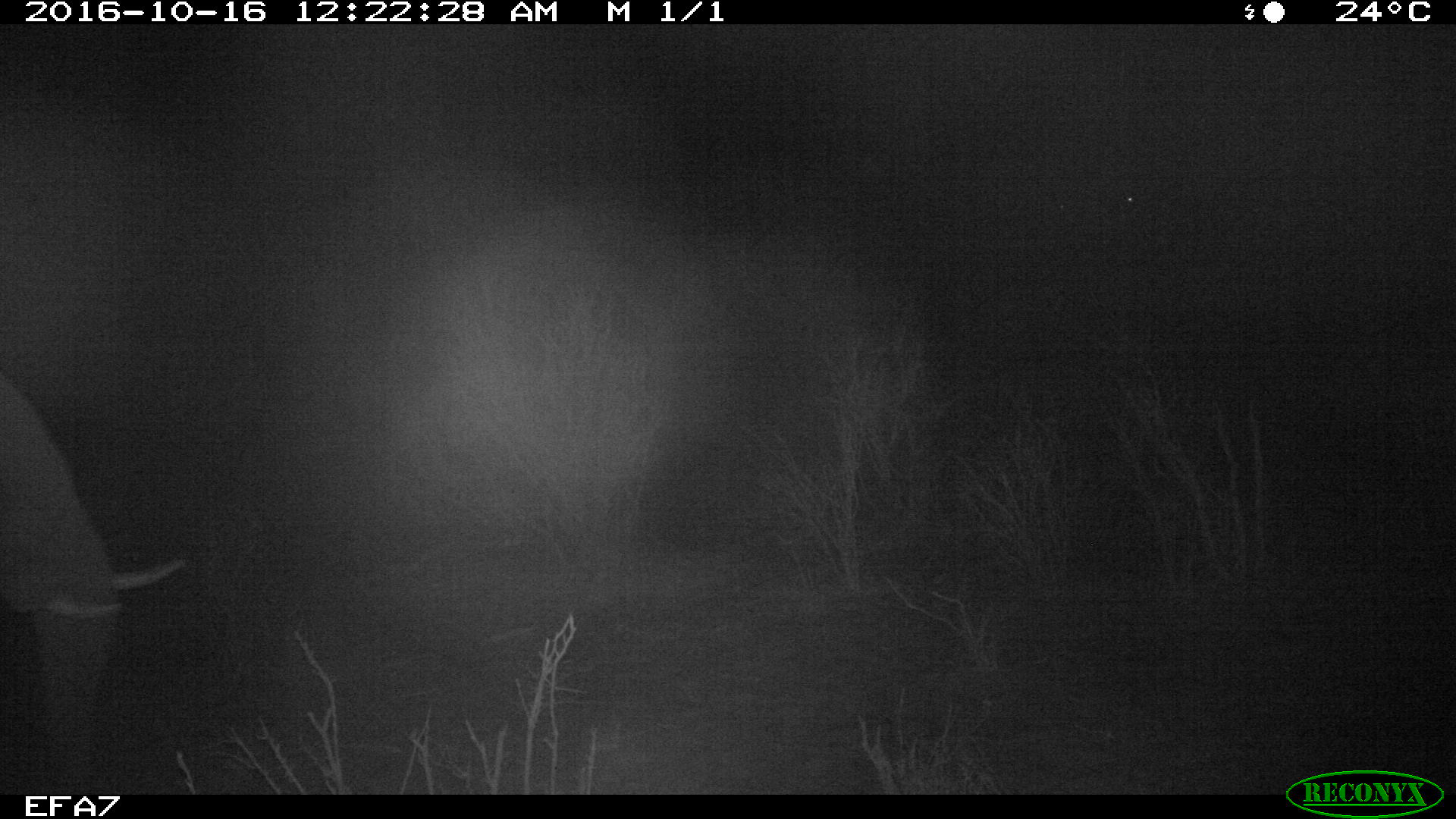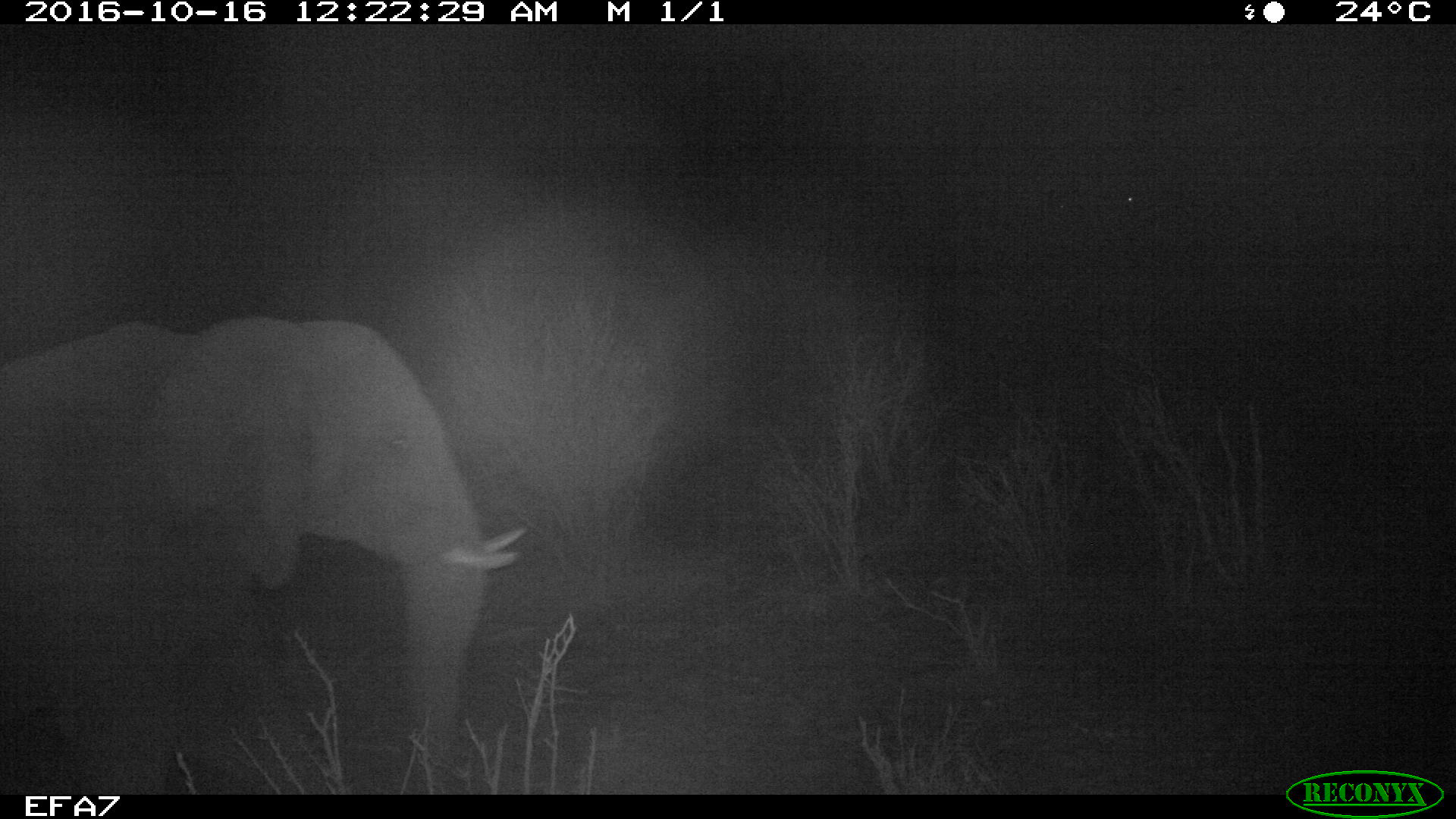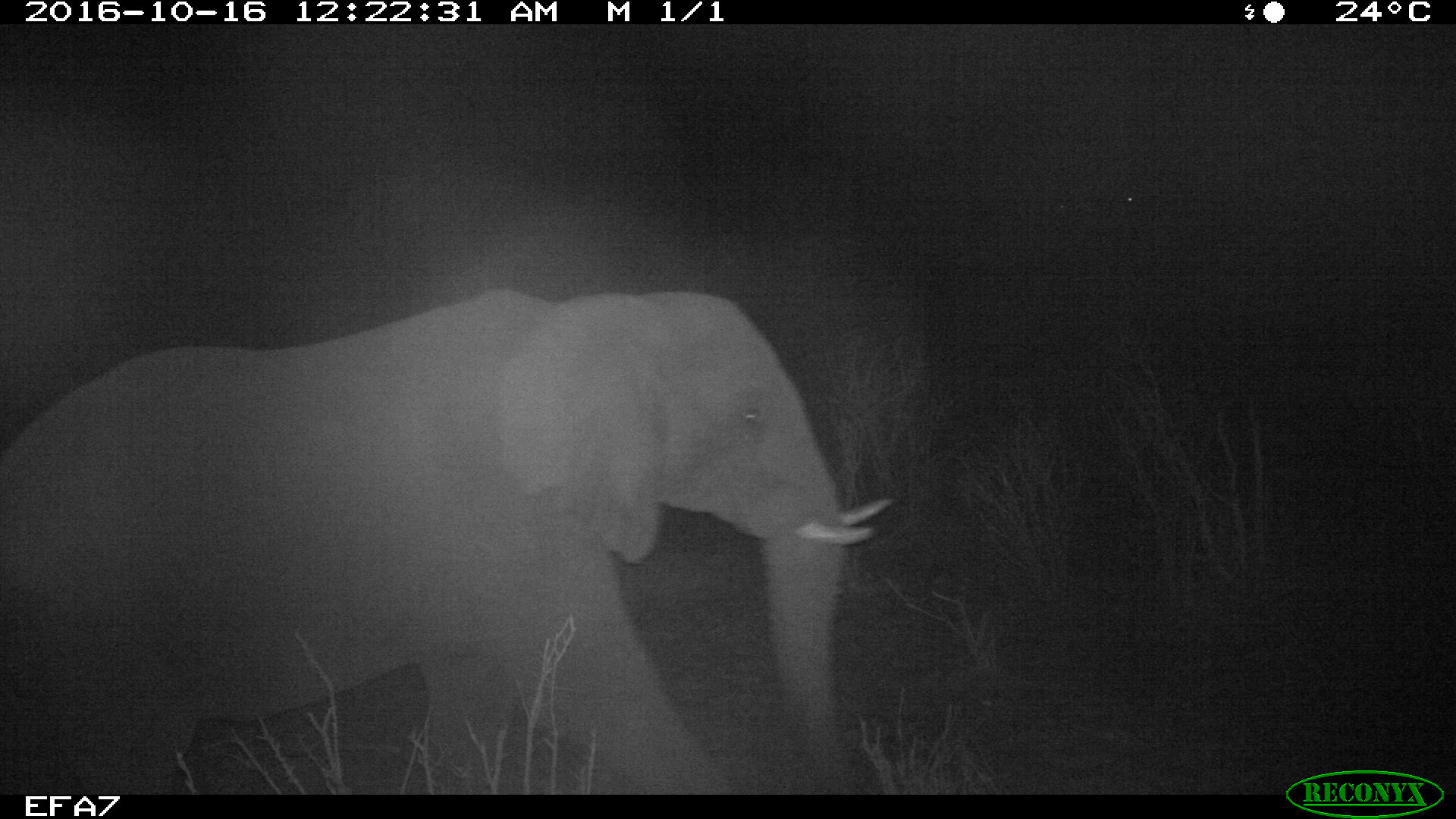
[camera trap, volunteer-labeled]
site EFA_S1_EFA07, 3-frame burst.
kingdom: Animalia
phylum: Chordata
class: Mammalia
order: Proboscidea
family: Elephantidae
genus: Loxodonta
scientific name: Loxodonta africana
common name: african bush elephant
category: elephant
Elephant (african bush elephant) (Loxodonta africana), count 1. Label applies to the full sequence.